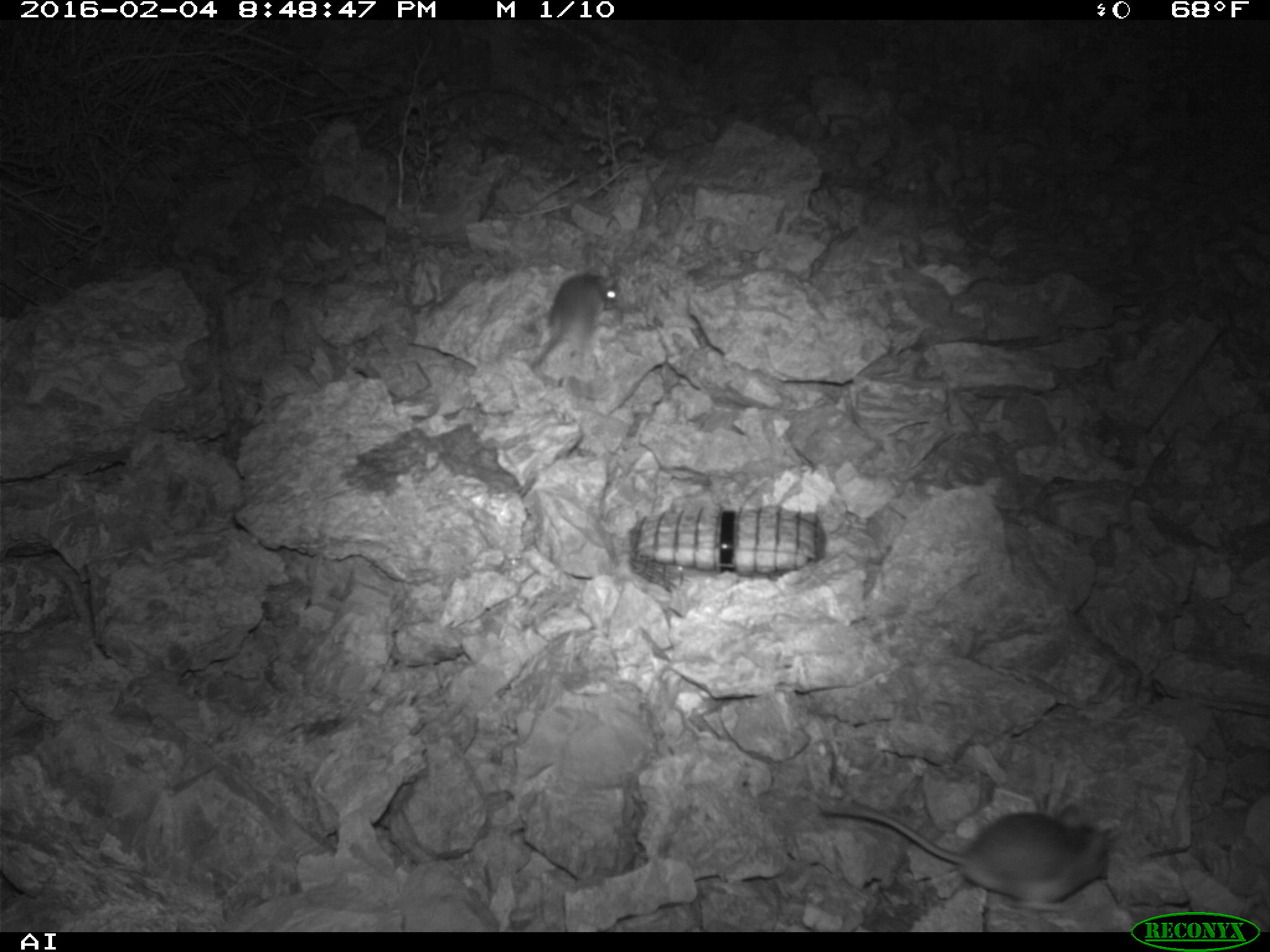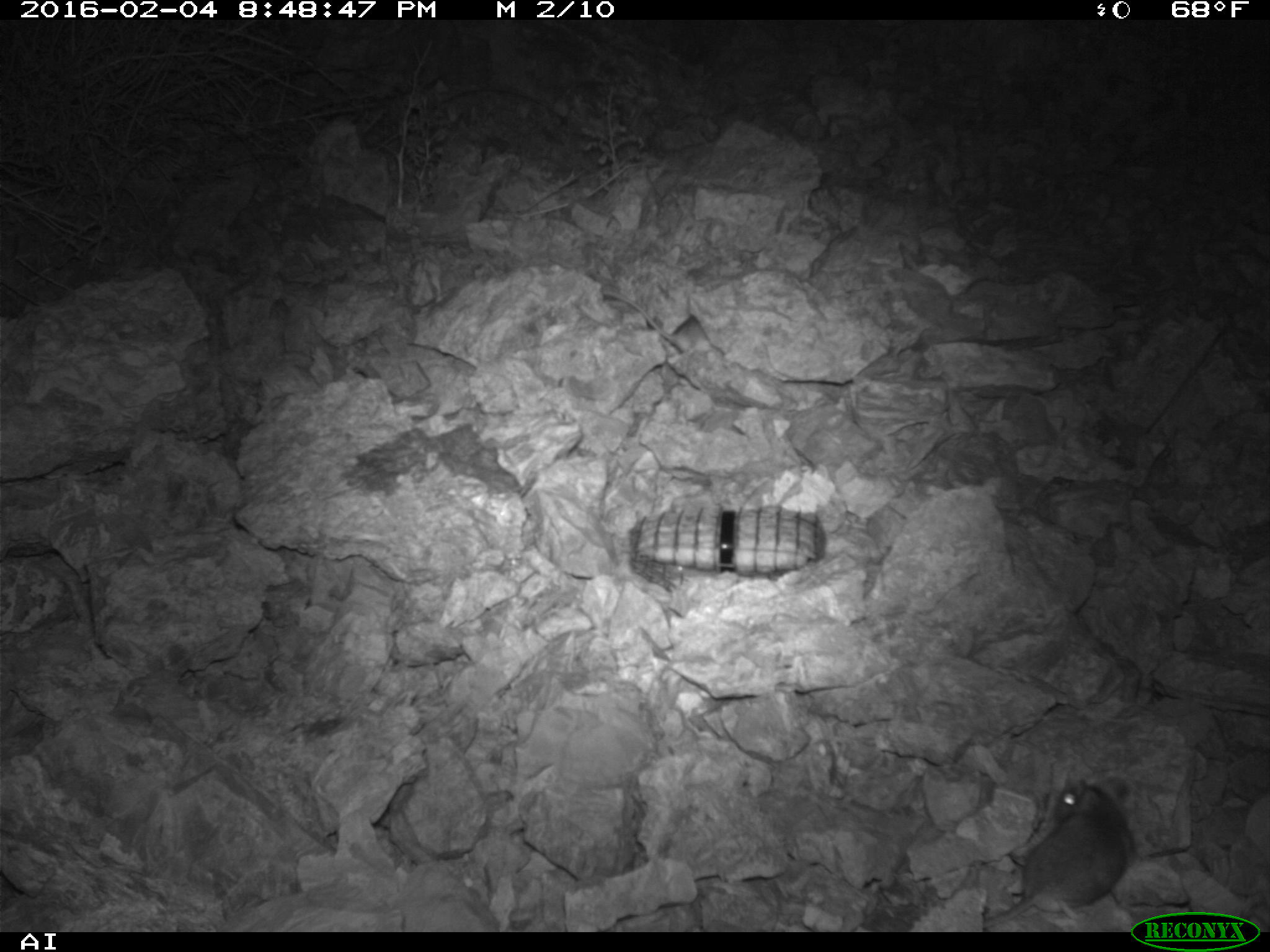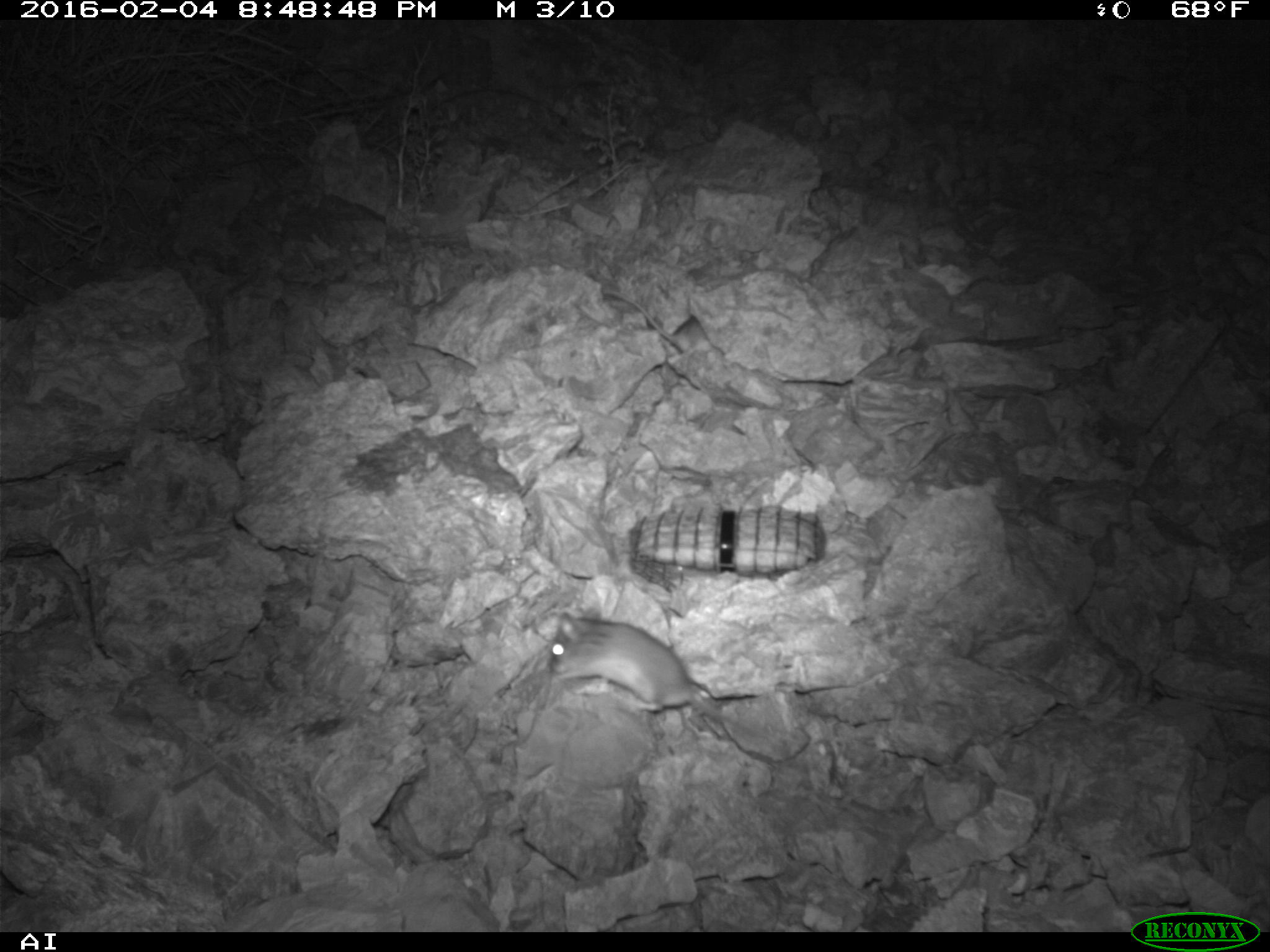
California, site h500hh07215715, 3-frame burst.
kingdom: Animalia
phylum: Chordata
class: Mammalia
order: Rodentia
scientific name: Rodentia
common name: rodent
Rodent (Rodentia).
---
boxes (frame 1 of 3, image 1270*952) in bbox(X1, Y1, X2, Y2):
rodent: bbox(820, 794, 1114, 912); bbox(529, 269, 619, 369)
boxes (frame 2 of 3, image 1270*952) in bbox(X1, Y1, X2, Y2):
rodent: bbox(980, 775, 1136, 928)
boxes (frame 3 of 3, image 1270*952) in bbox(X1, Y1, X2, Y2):
rodent: bbox(549, 607, 755, 731)